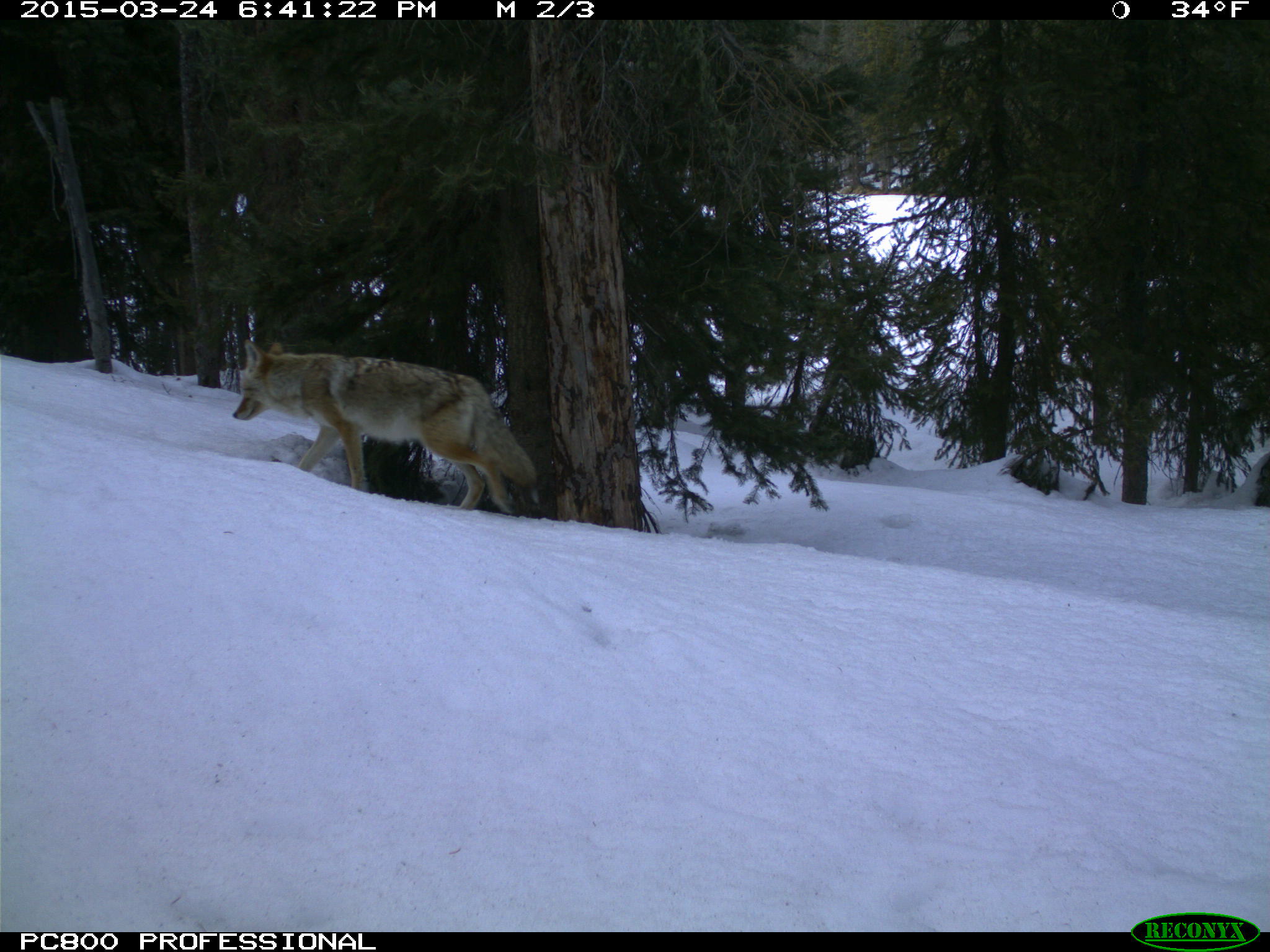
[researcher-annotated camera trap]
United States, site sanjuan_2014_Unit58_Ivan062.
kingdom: Animalia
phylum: Chordata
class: Mammalia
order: Carnivora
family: Canidae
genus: Canis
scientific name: Canis latrans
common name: coyote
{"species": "Canis latrans (coyote)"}